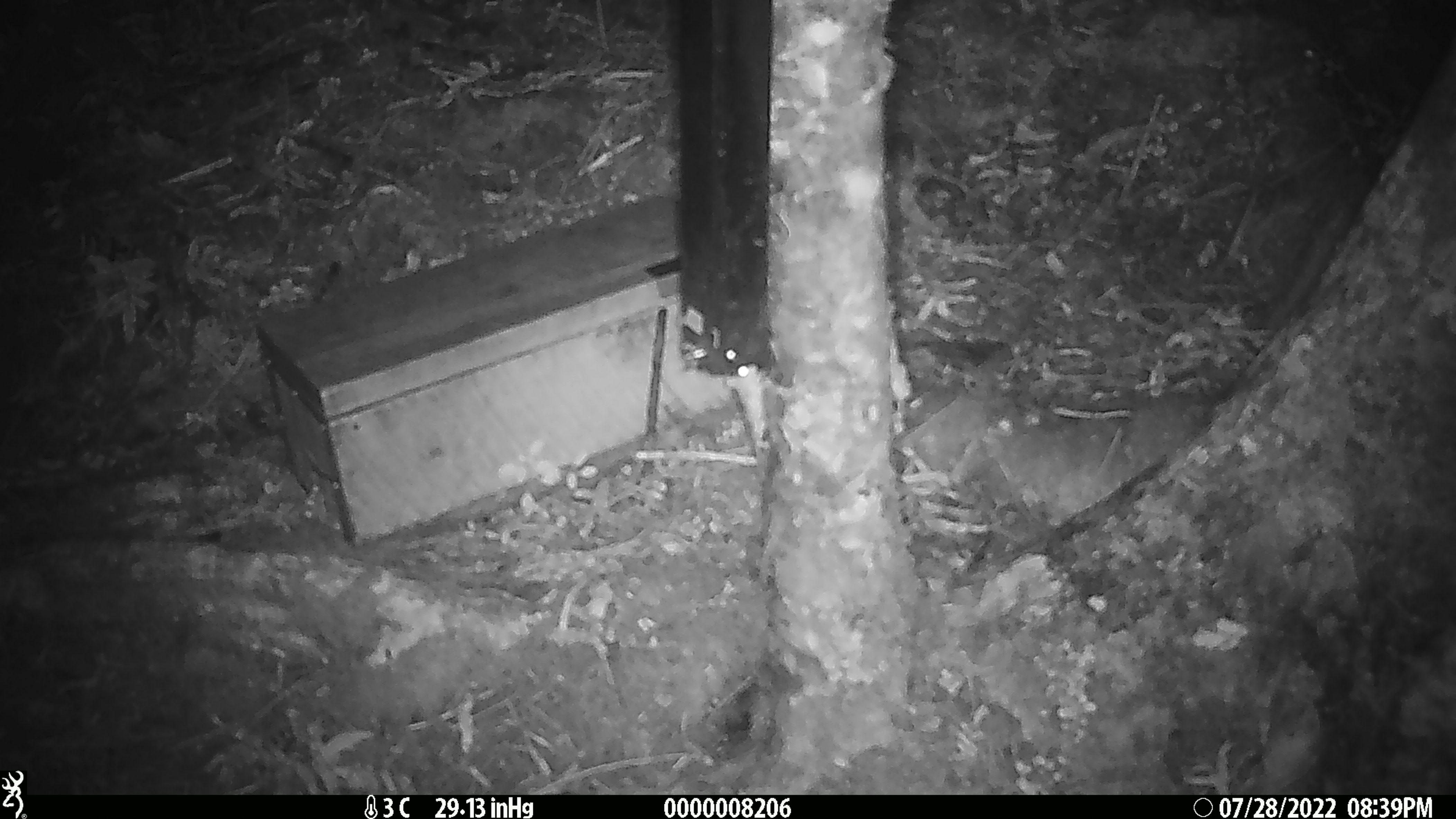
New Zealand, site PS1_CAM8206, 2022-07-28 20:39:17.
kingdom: Animalia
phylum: Chordata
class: Mammalia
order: Rodentia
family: Muridae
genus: Mus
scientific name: Mus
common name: mouse